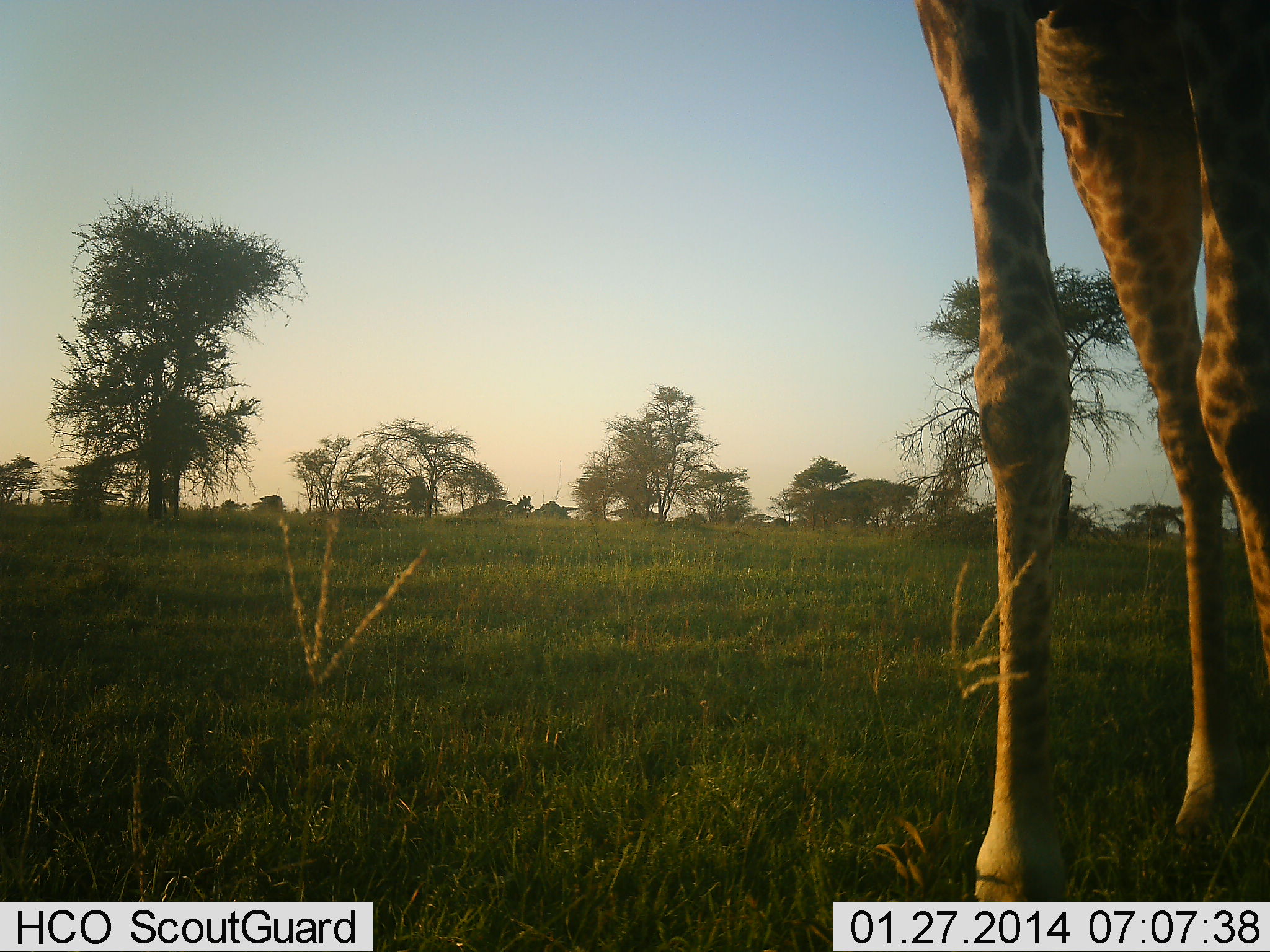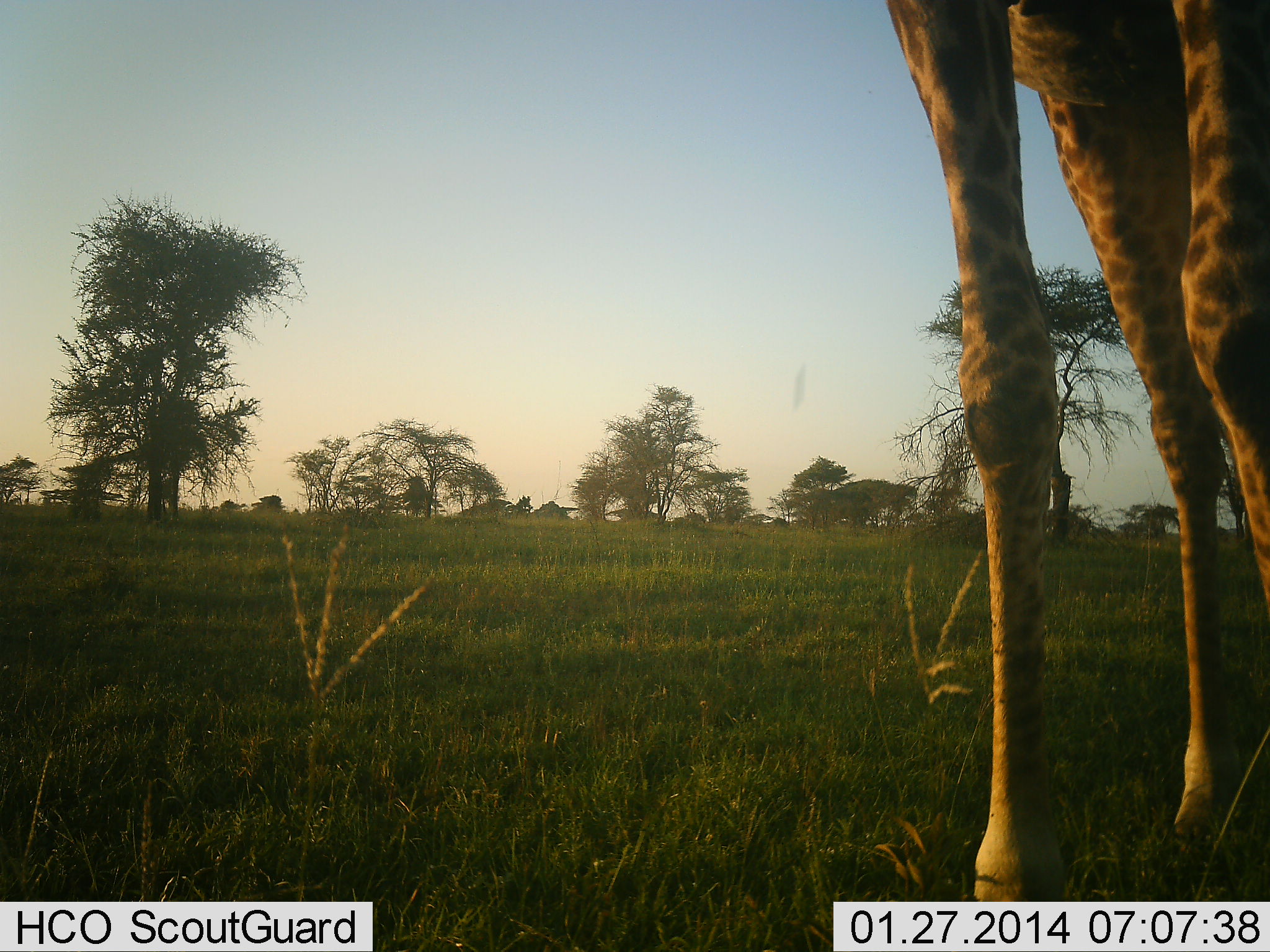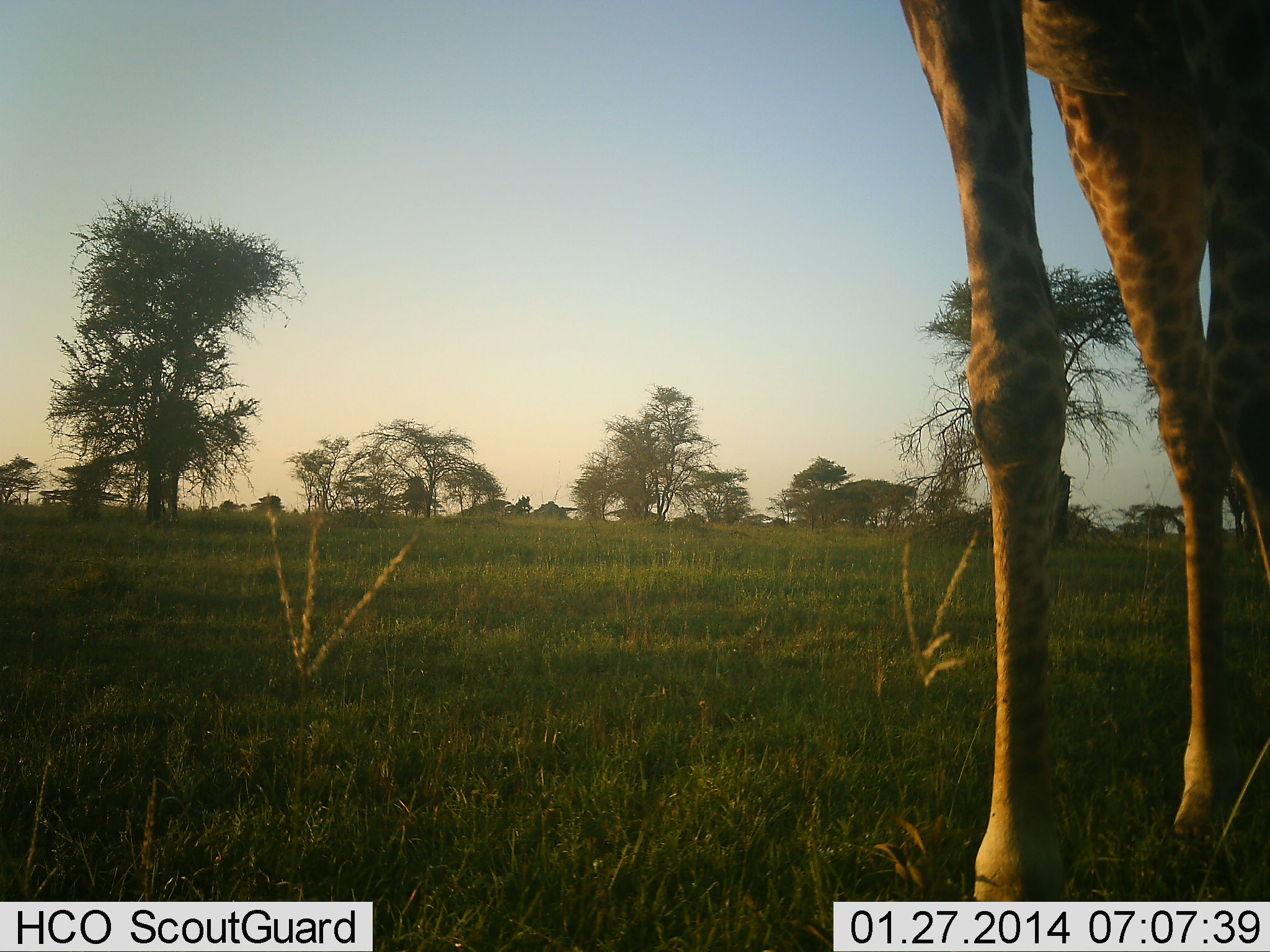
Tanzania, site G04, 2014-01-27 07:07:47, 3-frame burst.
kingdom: Animalia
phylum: Chordata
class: Mammalia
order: Artiodactyla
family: Giraffidae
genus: Giraffa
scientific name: Giraffa camelopardalis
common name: giraffe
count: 1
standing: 90%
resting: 0%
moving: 10%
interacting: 0%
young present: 0%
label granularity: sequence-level